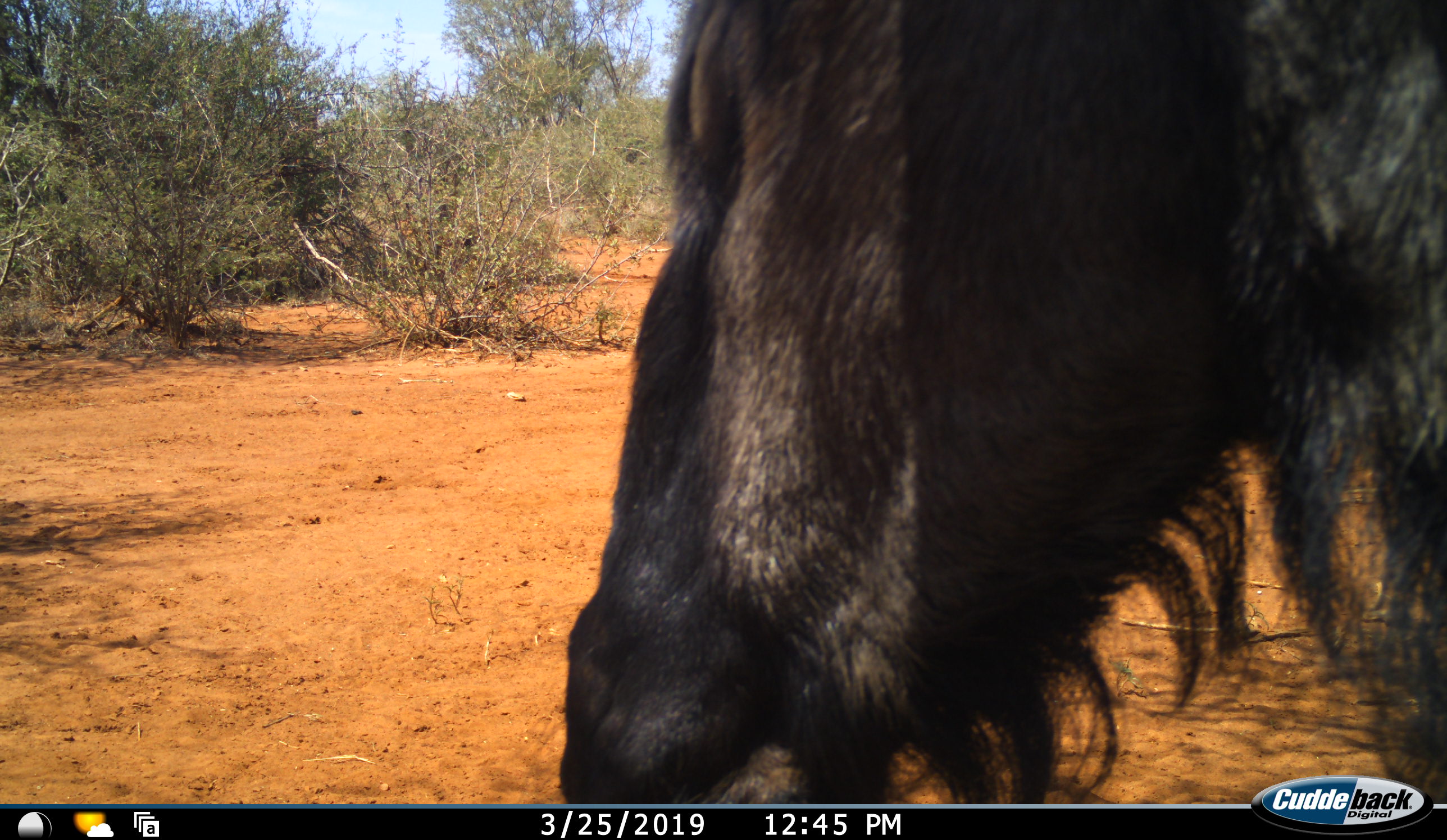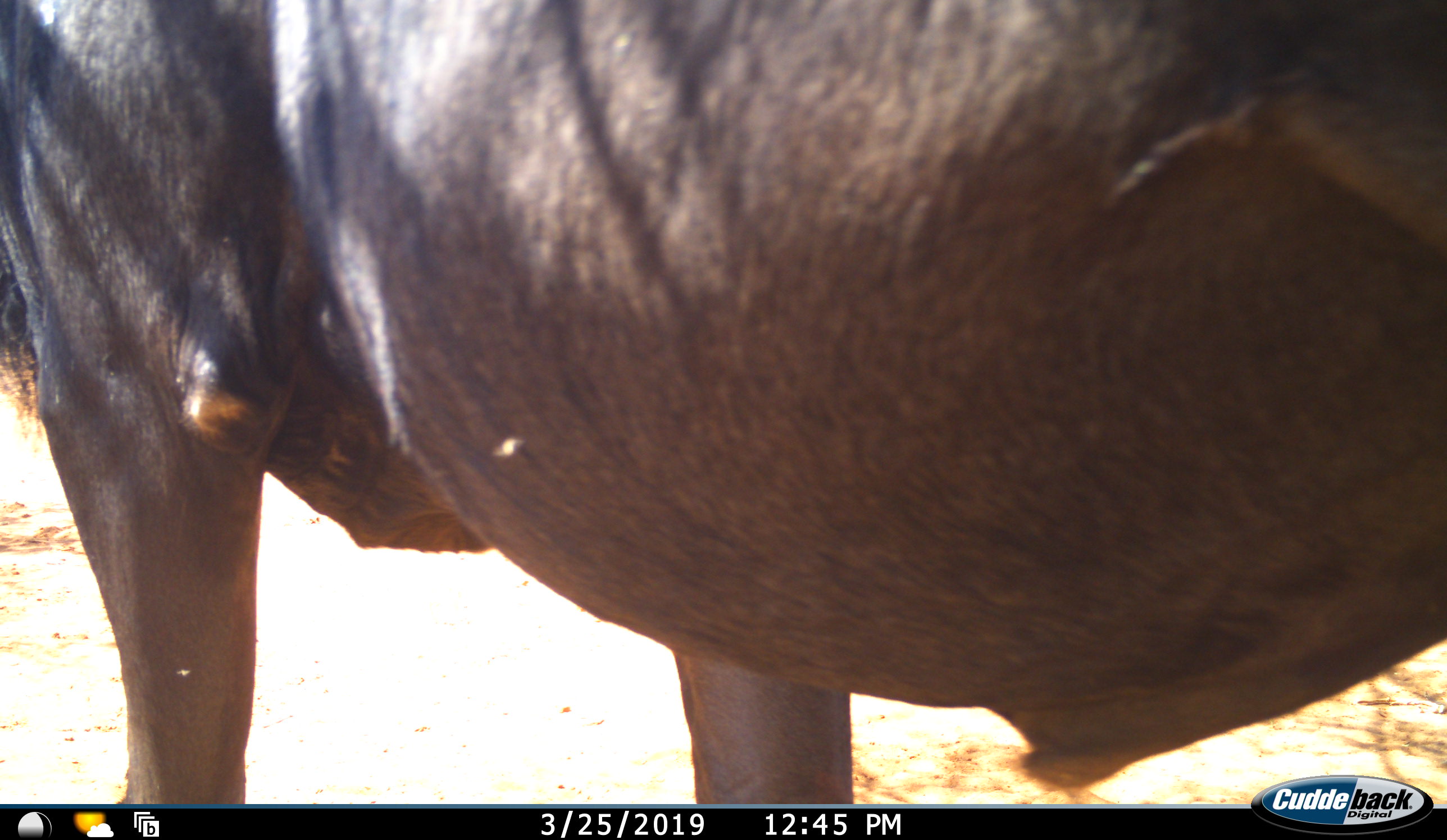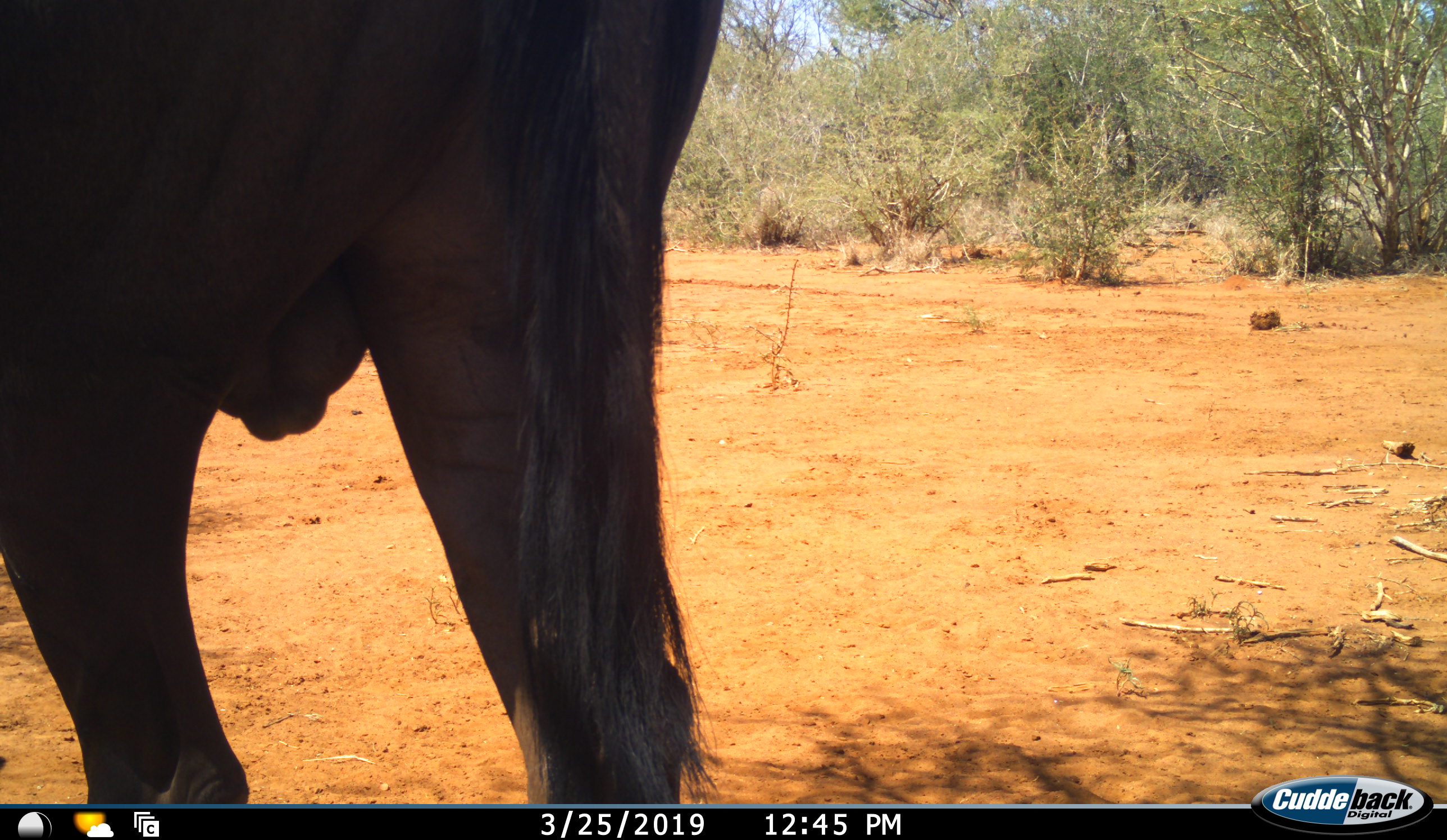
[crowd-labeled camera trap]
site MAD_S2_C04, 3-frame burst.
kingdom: Animalia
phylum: Chordata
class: Mammalia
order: Artiodactyla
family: Bovidae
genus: Connochaetes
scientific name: Connochaetes taurinus taurinus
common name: blue wildebeest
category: wildebeestblue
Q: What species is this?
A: Wildebeestblue (blue wildebeest) (Connochaetes taurinus taurinus).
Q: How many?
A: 1.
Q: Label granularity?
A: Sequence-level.